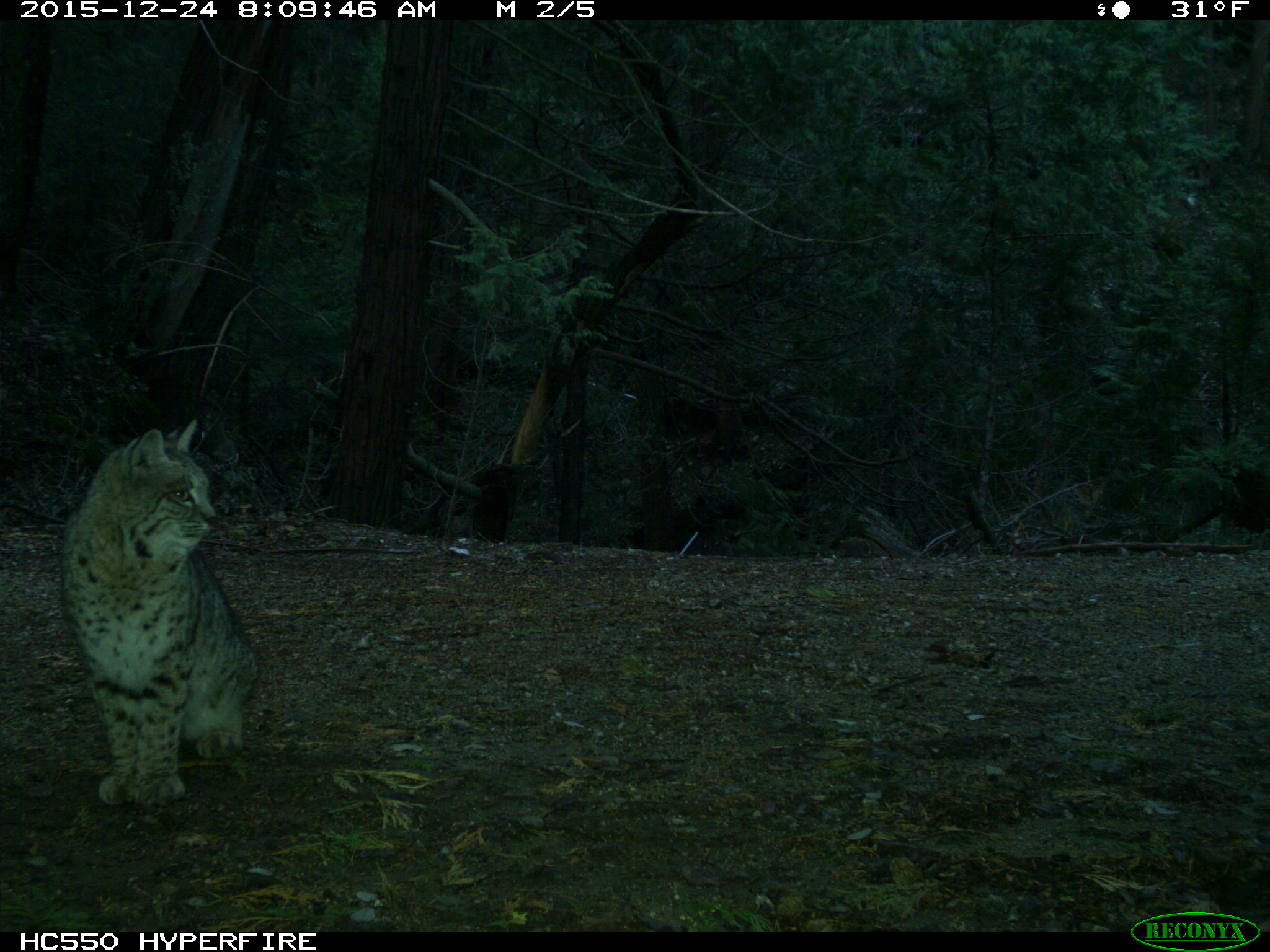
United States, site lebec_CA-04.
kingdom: Animalia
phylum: Chordata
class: Mammalia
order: Carnivora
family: Felidae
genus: Lynx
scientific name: Lynx rufus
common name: bobcat